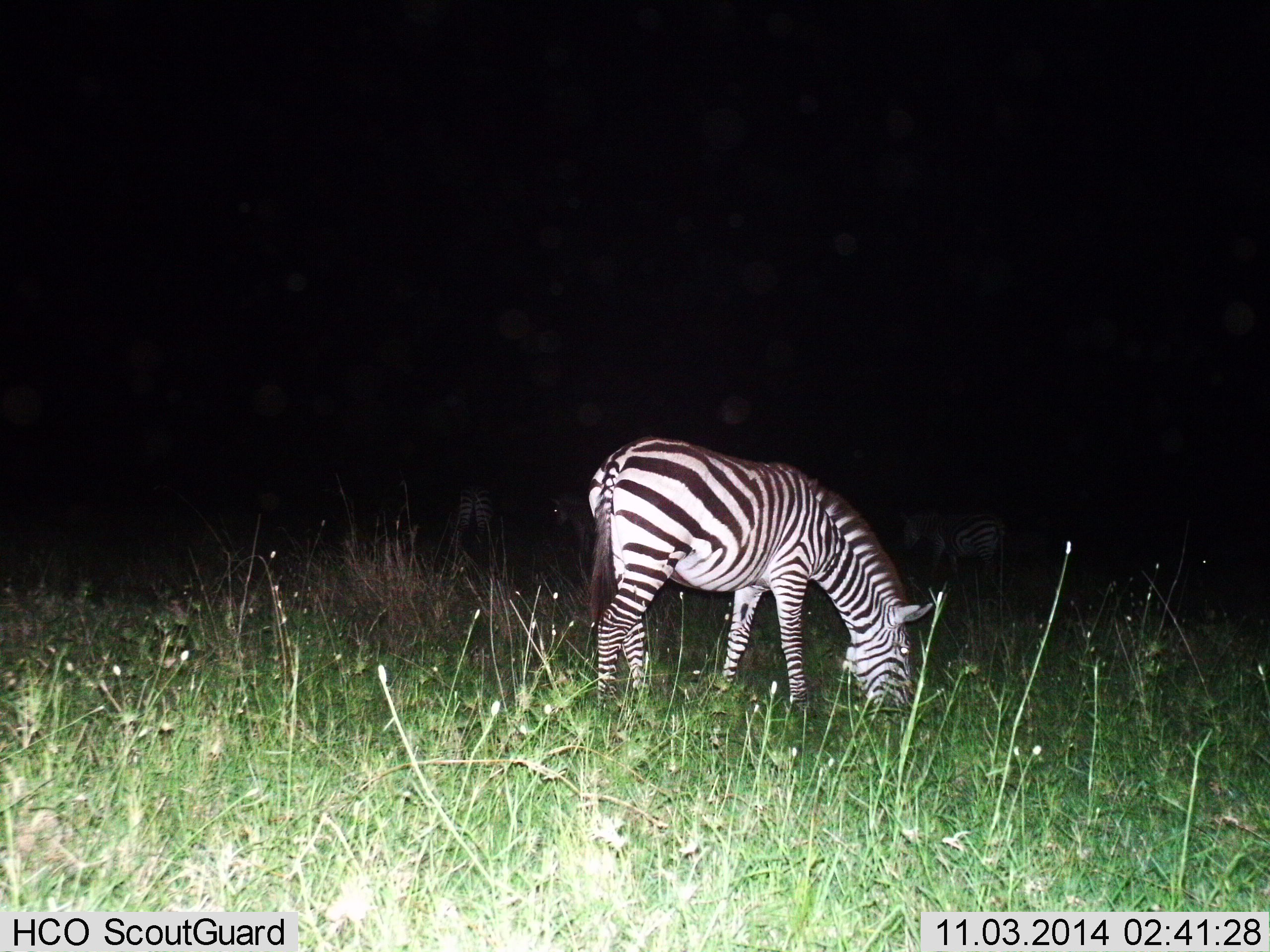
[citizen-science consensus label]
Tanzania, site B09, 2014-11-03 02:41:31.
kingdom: Animalia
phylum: Chordata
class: Mammalia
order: Perissodactyla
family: Equidae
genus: Equus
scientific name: Equus quagga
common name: plains zebra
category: zebra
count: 1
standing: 50%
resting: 0%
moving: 0%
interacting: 0%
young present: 0%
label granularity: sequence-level